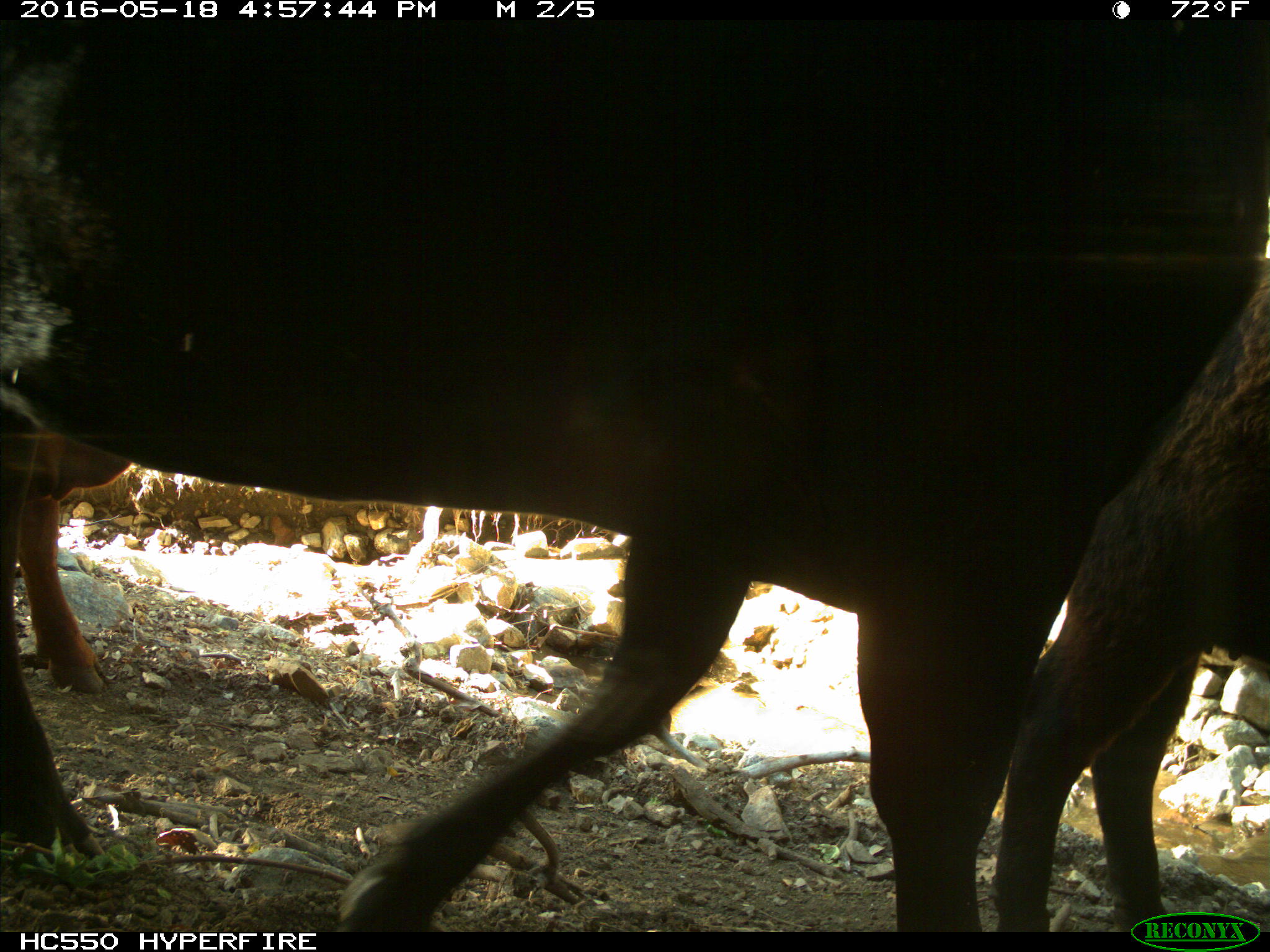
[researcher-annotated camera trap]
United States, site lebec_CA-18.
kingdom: Animalia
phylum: Chordata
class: Mammalia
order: Artiodactyla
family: Bovidae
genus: Bos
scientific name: Bos taurus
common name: domestic cow